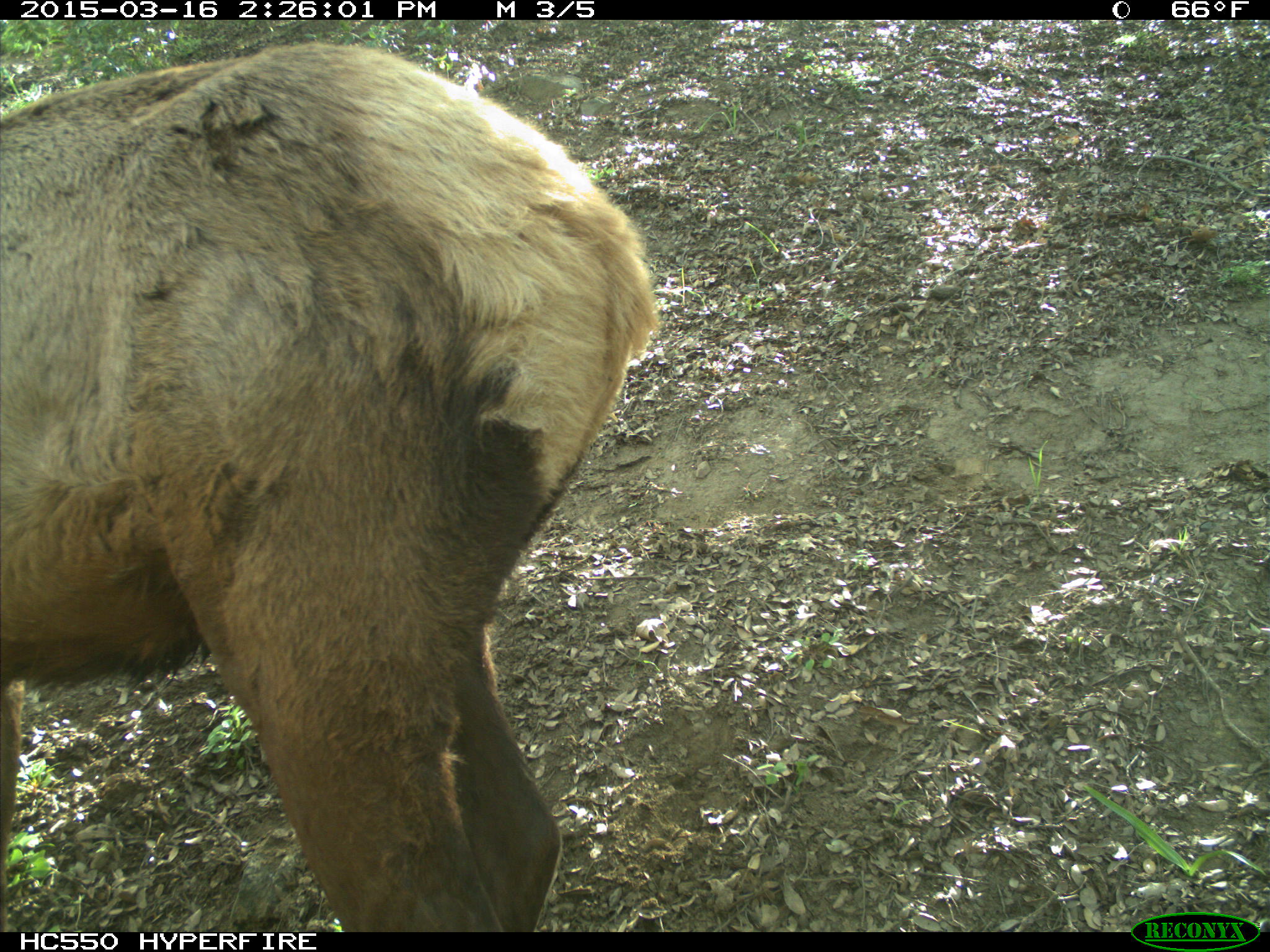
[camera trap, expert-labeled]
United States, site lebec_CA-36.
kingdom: Animalia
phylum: Chordata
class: Mammalia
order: Artiodactyla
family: Cervidae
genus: Cervus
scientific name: Cervus canadensis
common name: elk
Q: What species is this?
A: Cervus canadensis (elk).